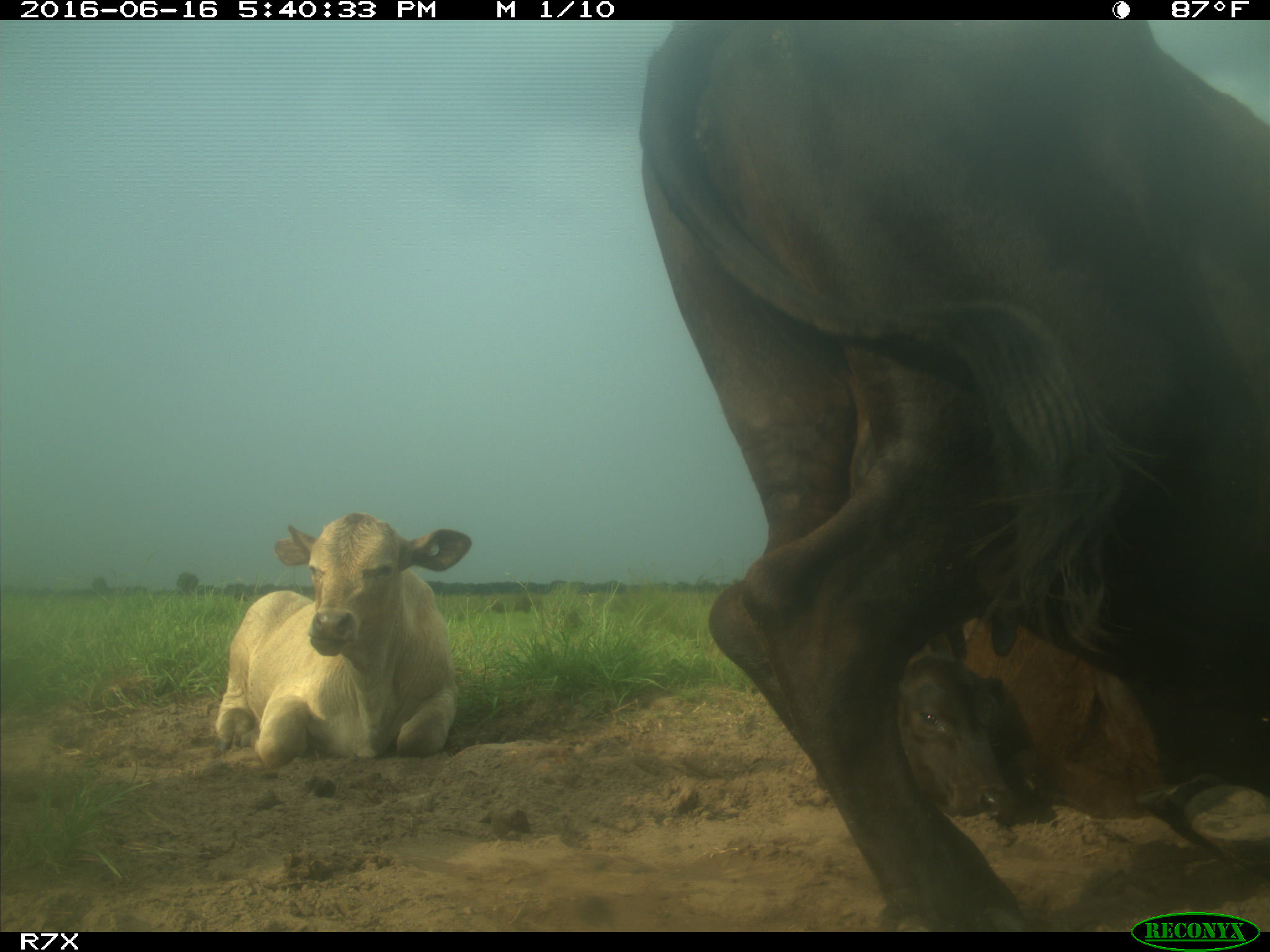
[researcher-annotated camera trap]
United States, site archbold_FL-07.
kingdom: Animalia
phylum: Chordata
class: Mammalia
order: Artiodactyla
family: Bovidae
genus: Bos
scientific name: Bos taurus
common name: domestic cow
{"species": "Bos taurus (domestic cow)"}